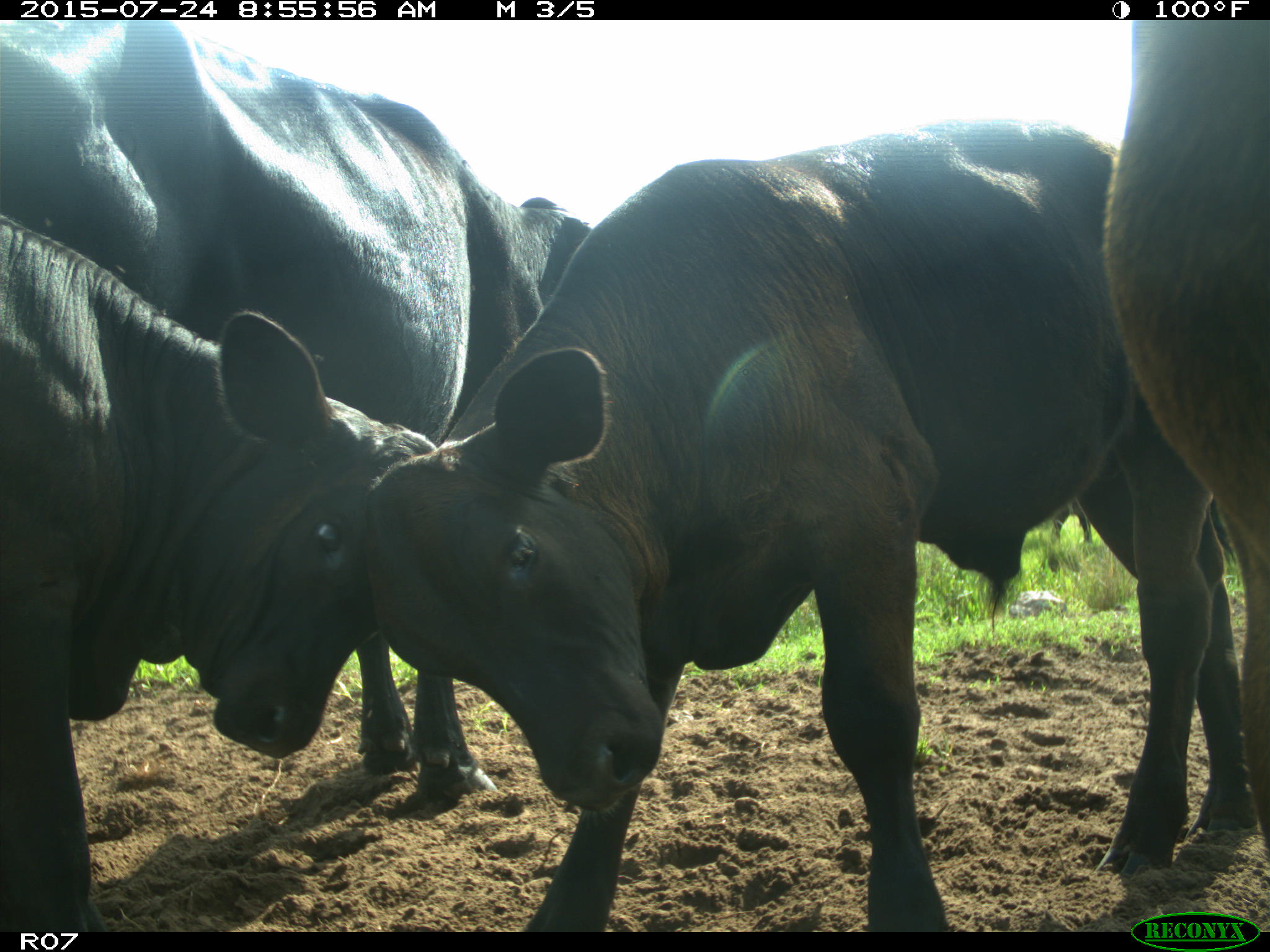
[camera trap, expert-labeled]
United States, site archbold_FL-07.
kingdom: Animalia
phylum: Chordata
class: Mammalia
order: Artiodactyla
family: Bovidae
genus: Bos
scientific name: Bos taurus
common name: domestic cow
Bos taurus (domestic cow).